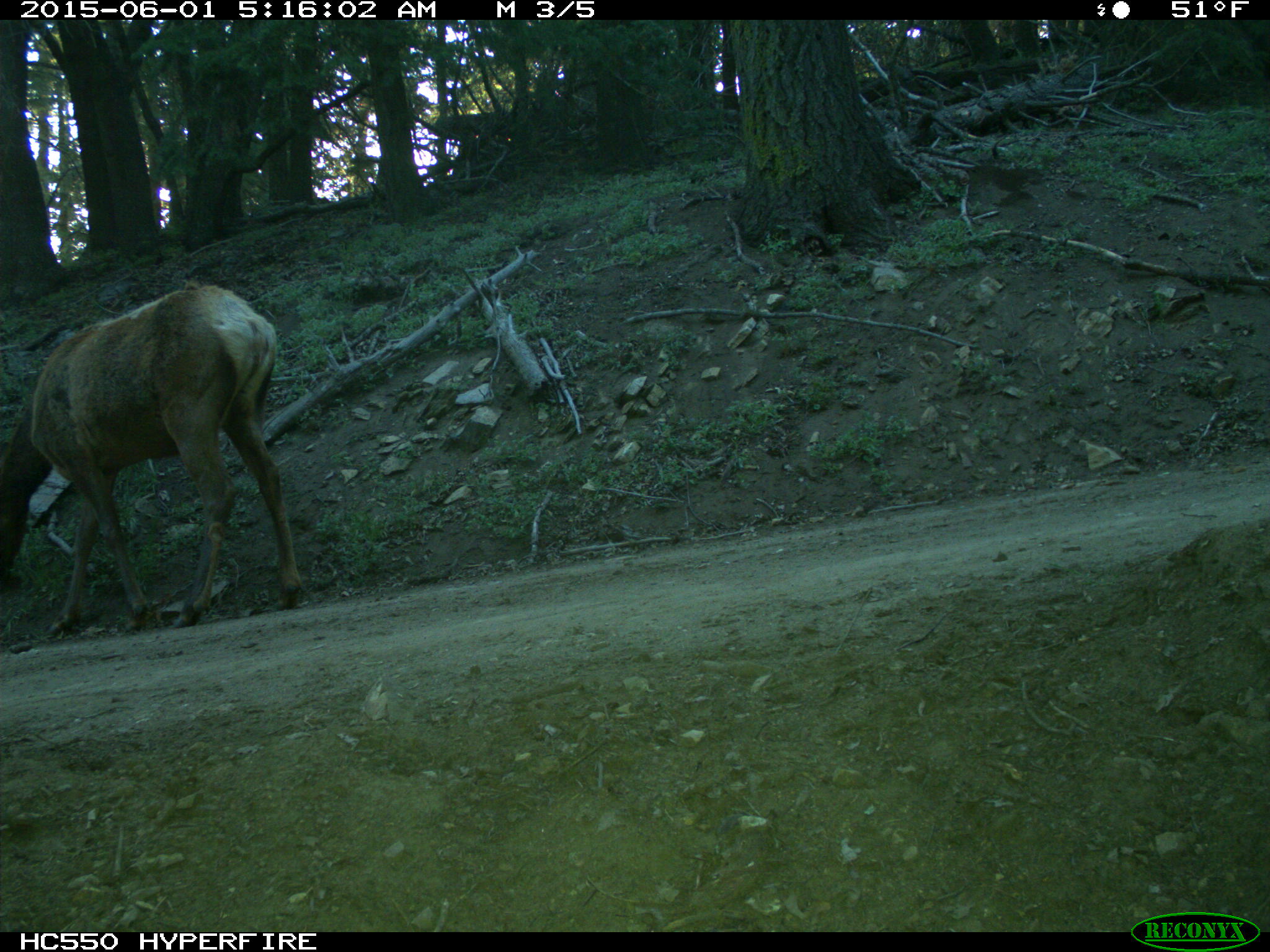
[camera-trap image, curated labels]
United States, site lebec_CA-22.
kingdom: Animalia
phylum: Chordata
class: Mammalia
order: Artiodactyla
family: Cervidae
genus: Cervus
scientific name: Cervus canadensis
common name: elk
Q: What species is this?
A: Cervus canadensis (elk).